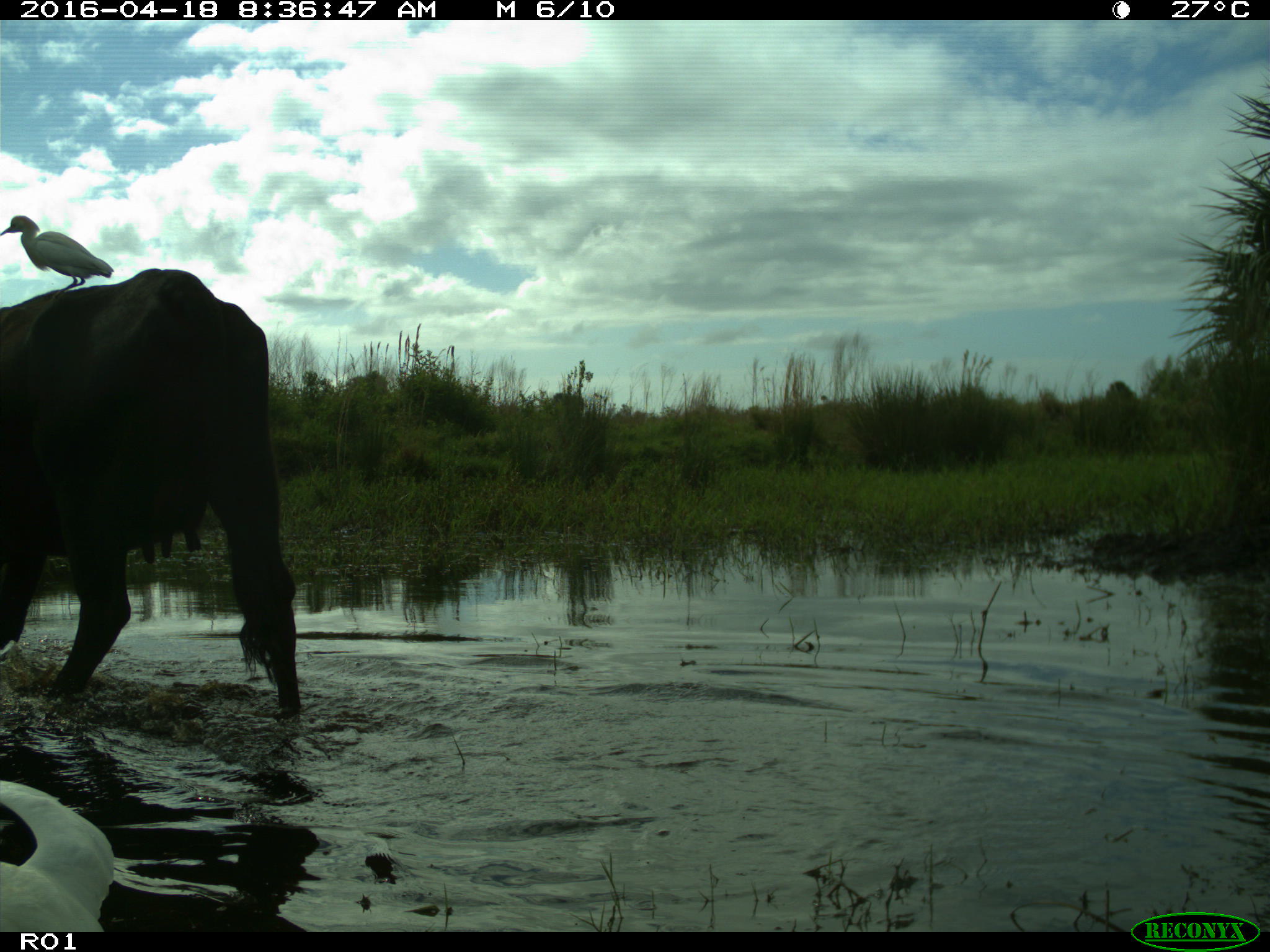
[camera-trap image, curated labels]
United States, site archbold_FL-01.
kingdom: Animalia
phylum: Chordata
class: Mammalia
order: Artiodactyla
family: Bovidae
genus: Bos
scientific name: Bos taurus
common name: domestic cow